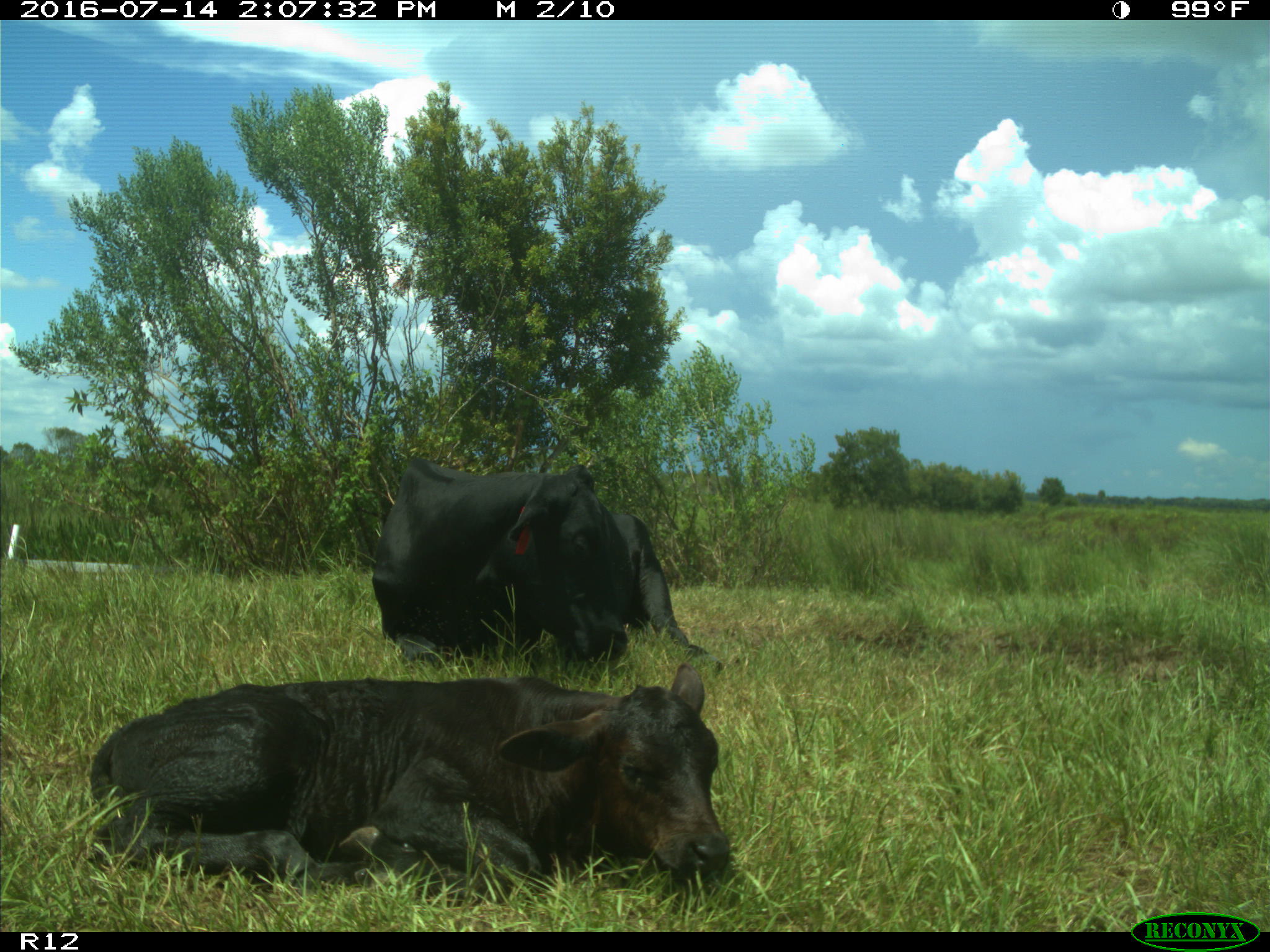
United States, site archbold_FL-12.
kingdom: Animalia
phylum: Chordata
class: Mammalia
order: Artiodactyla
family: Bovidae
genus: Bos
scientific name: Bos taurus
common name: domestic cow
Bos taurus (domestic cow).